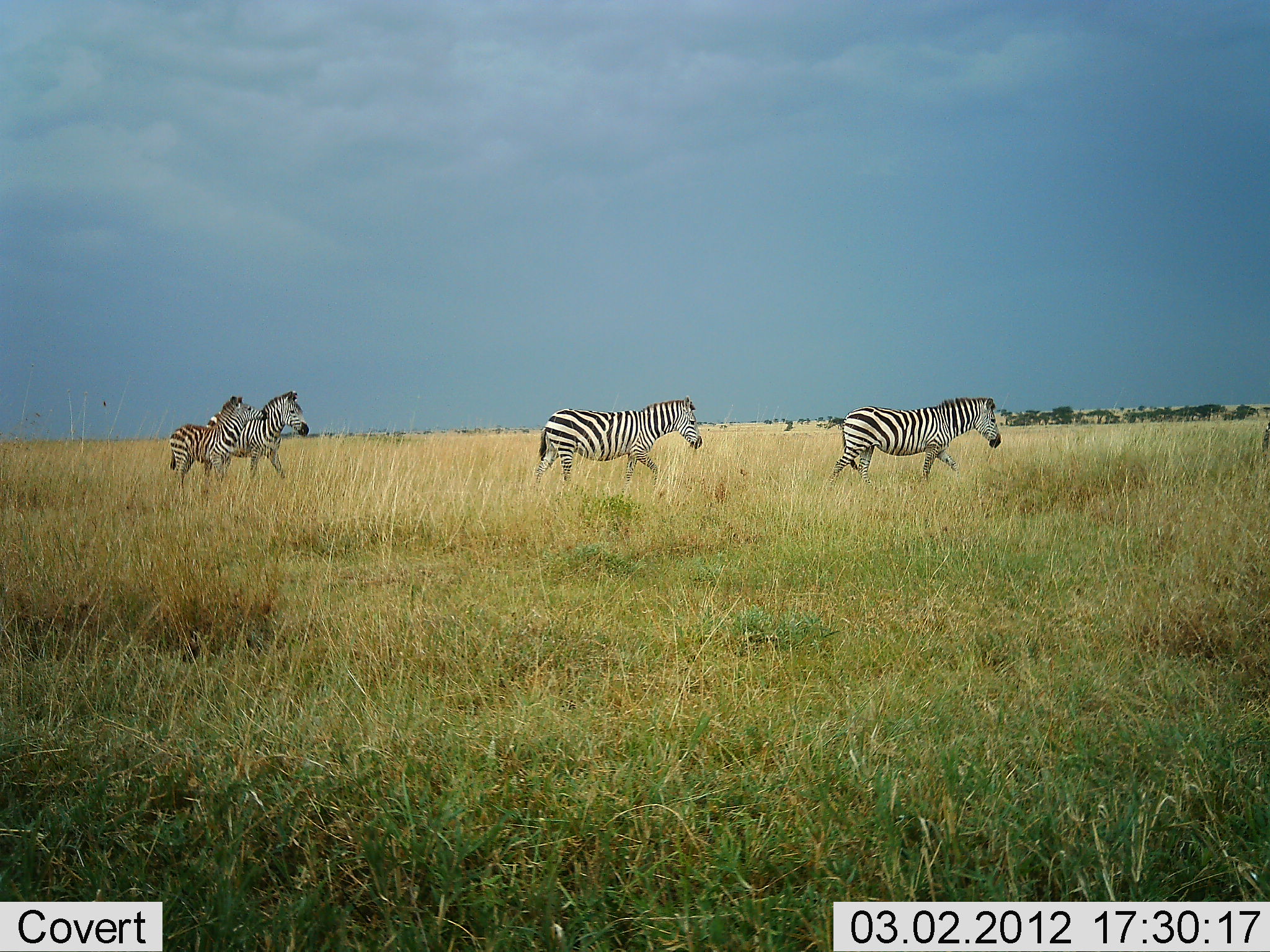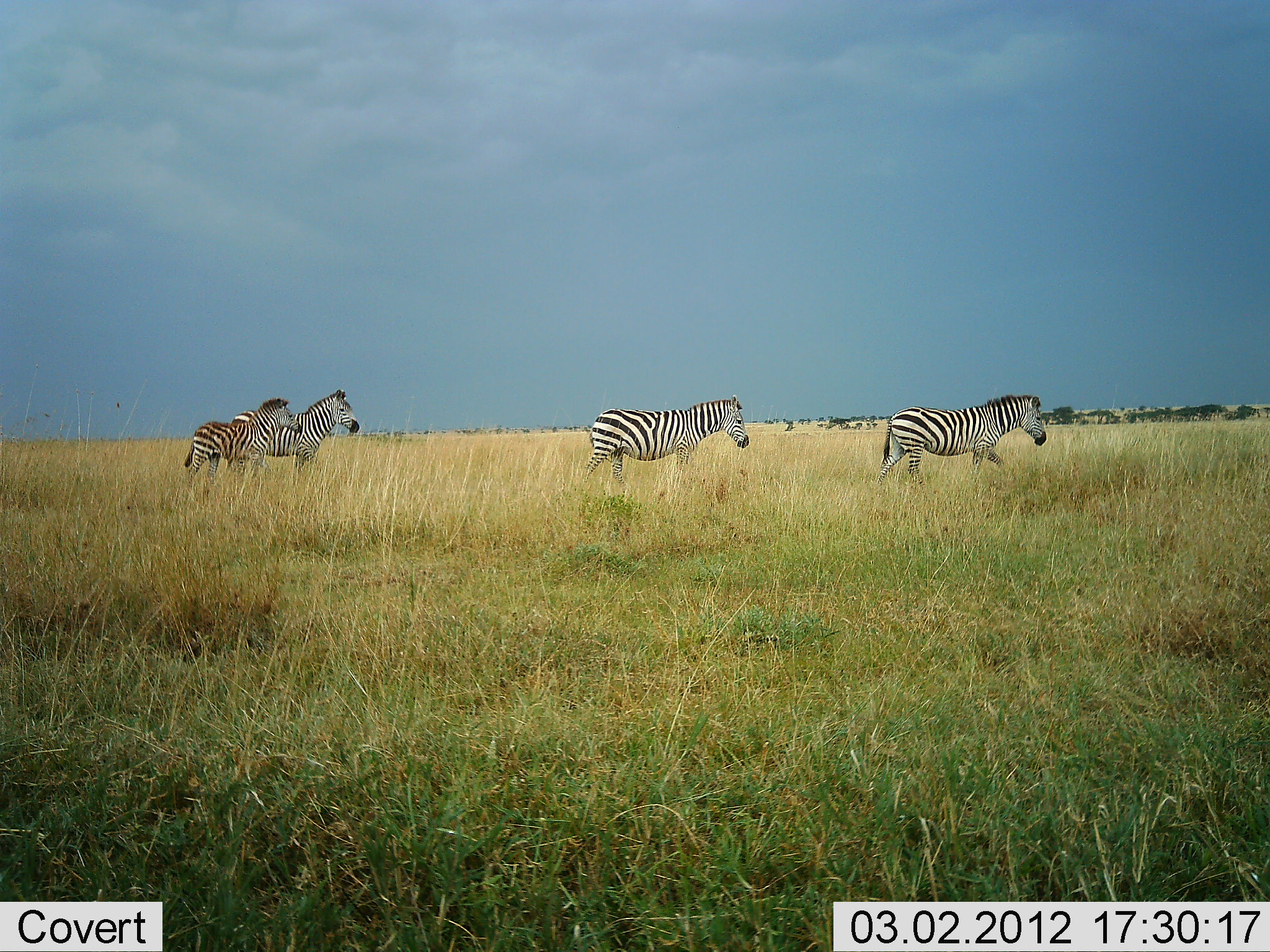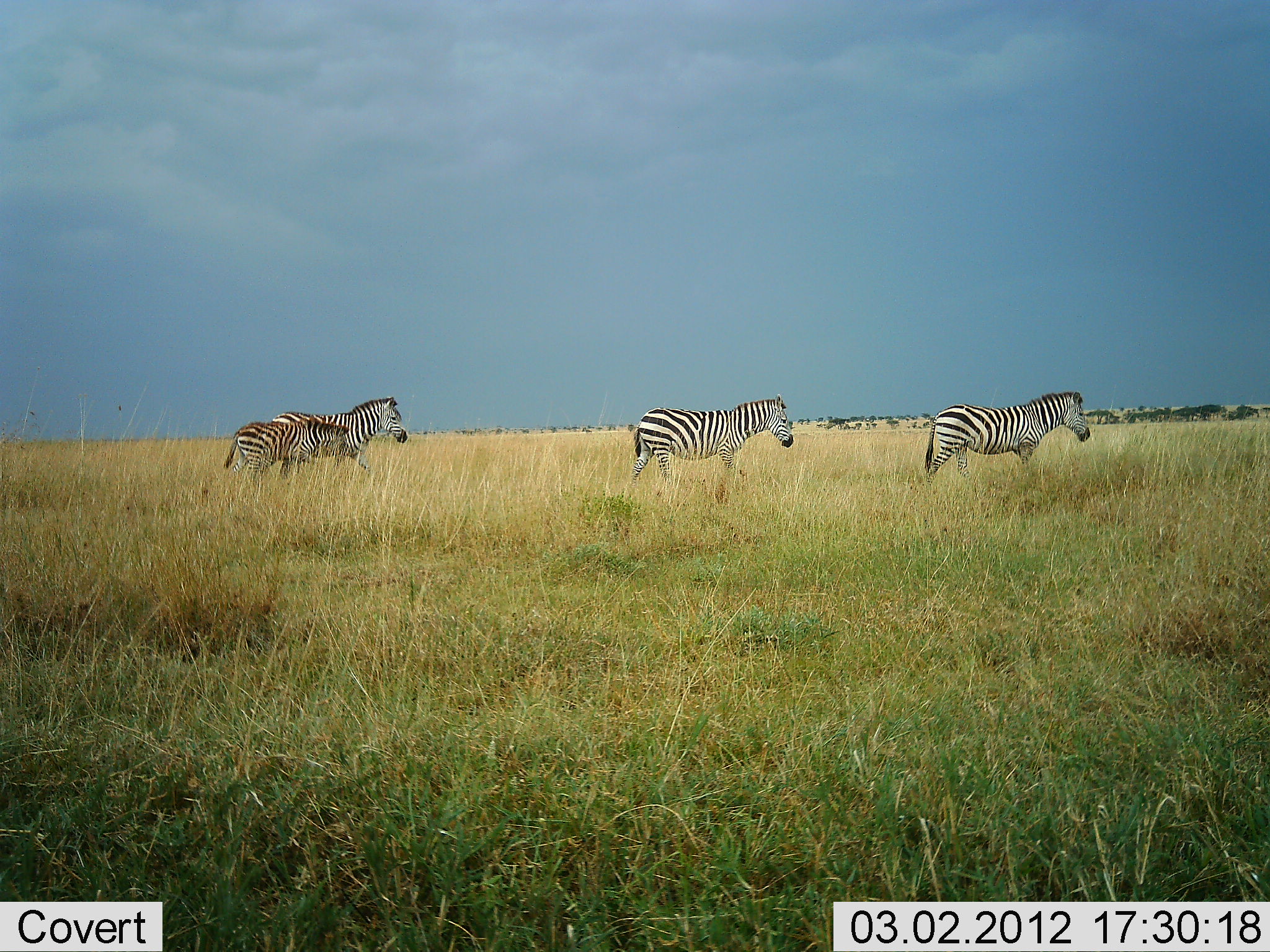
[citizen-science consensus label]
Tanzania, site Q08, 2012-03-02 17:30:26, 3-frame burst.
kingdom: Animalia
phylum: Chordata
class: Mammalia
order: Perissodactyla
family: Equidae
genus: Equus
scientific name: Equus quagga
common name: plains zebra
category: zebra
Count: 4.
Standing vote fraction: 8%.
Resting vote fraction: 0%.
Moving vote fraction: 100%.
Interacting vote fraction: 4%.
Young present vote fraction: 46%.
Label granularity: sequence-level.